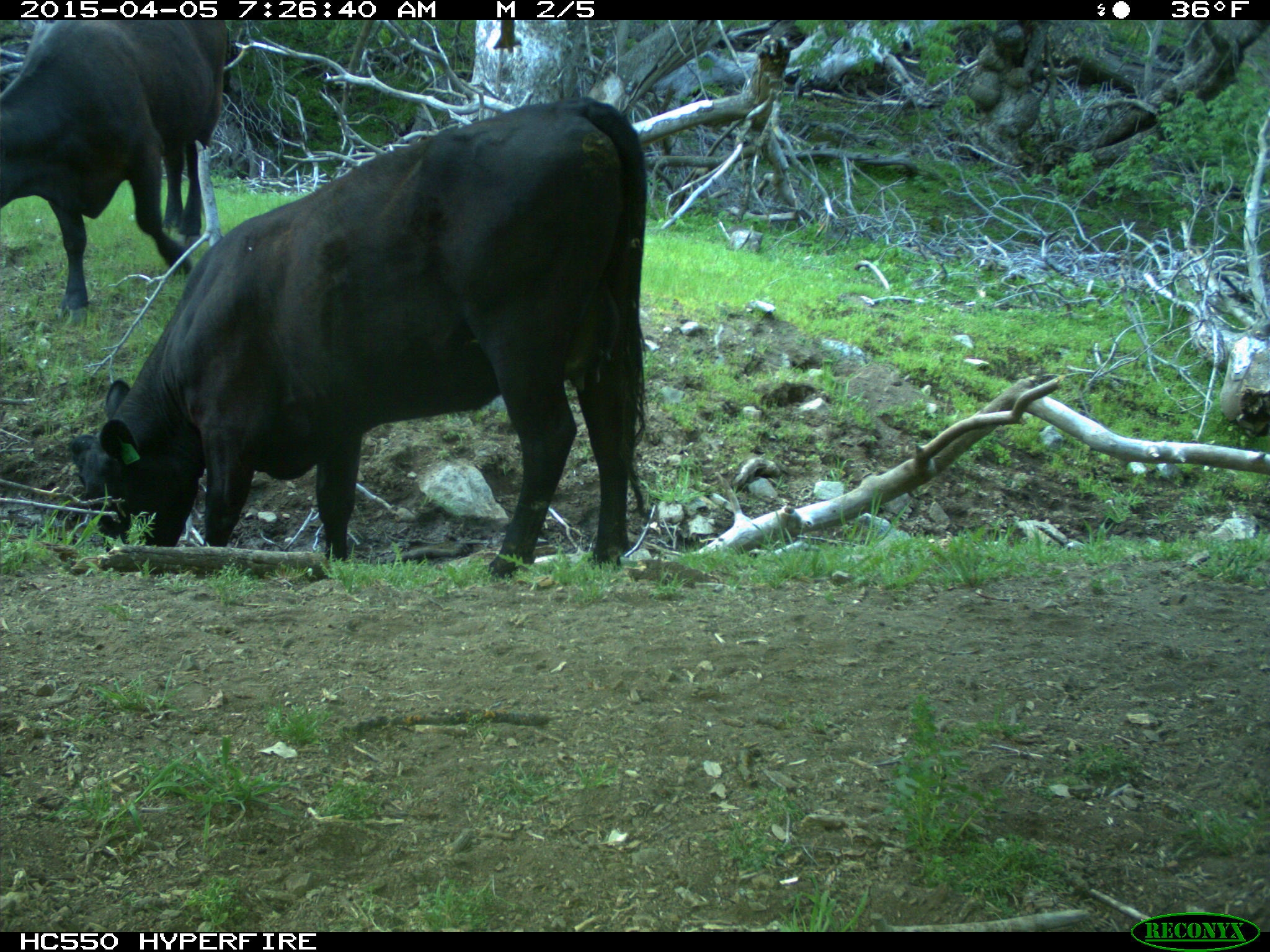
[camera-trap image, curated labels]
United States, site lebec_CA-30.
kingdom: Animalia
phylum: Chordata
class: Mammalia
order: Artiodactyla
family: Bovidae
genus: Bos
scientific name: Bos taurus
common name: domestic cow